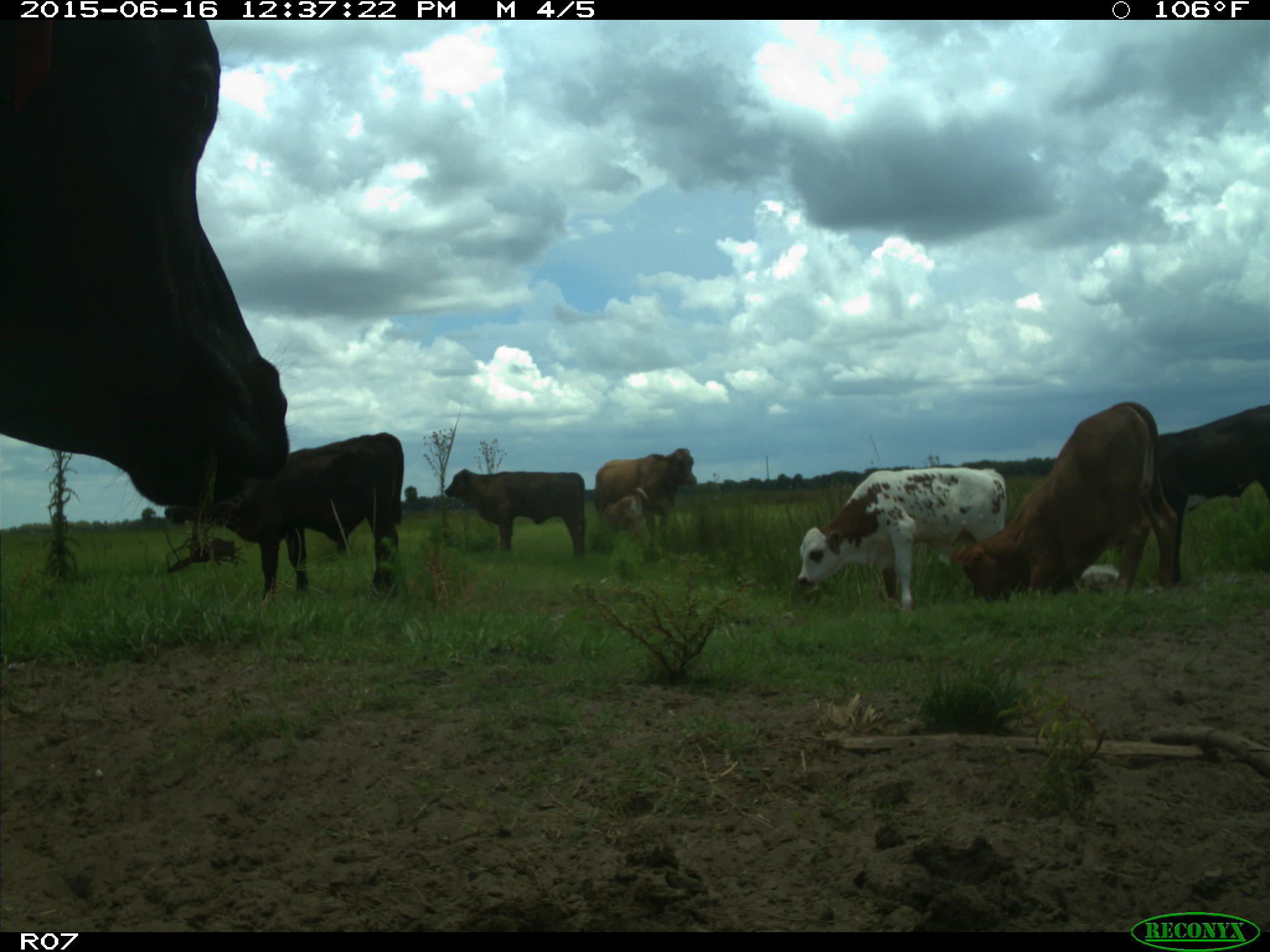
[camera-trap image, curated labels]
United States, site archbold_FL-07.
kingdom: Animalia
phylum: Chordata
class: Mammalia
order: Artiodactyla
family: Bovidae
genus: Bos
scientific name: Bos taurus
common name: domestic cow